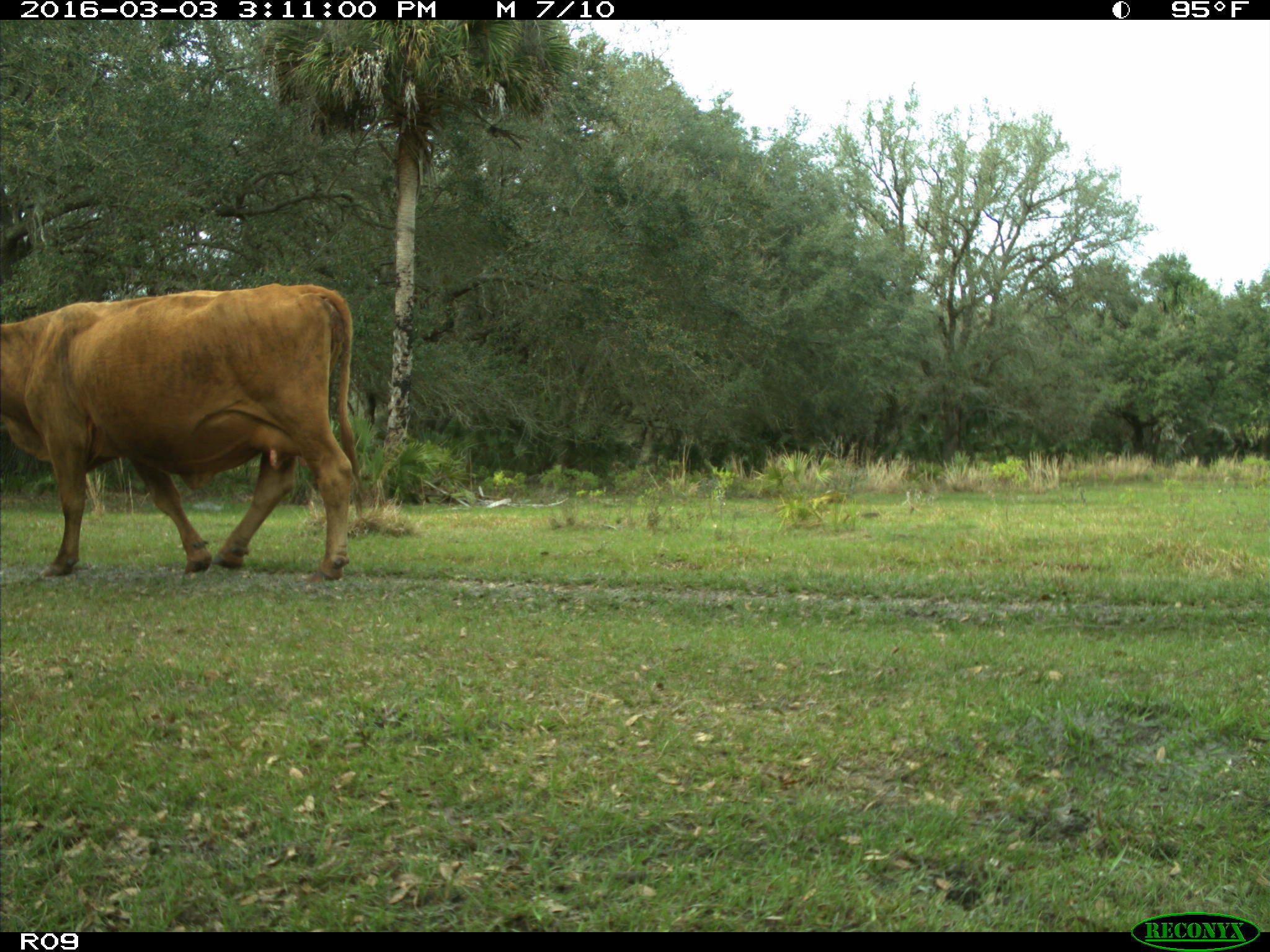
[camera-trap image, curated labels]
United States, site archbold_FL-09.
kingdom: Animalia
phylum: Chordata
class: Mammalia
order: Artiodactyla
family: Bovidae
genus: Bos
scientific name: Bos taurus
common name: domestic cow